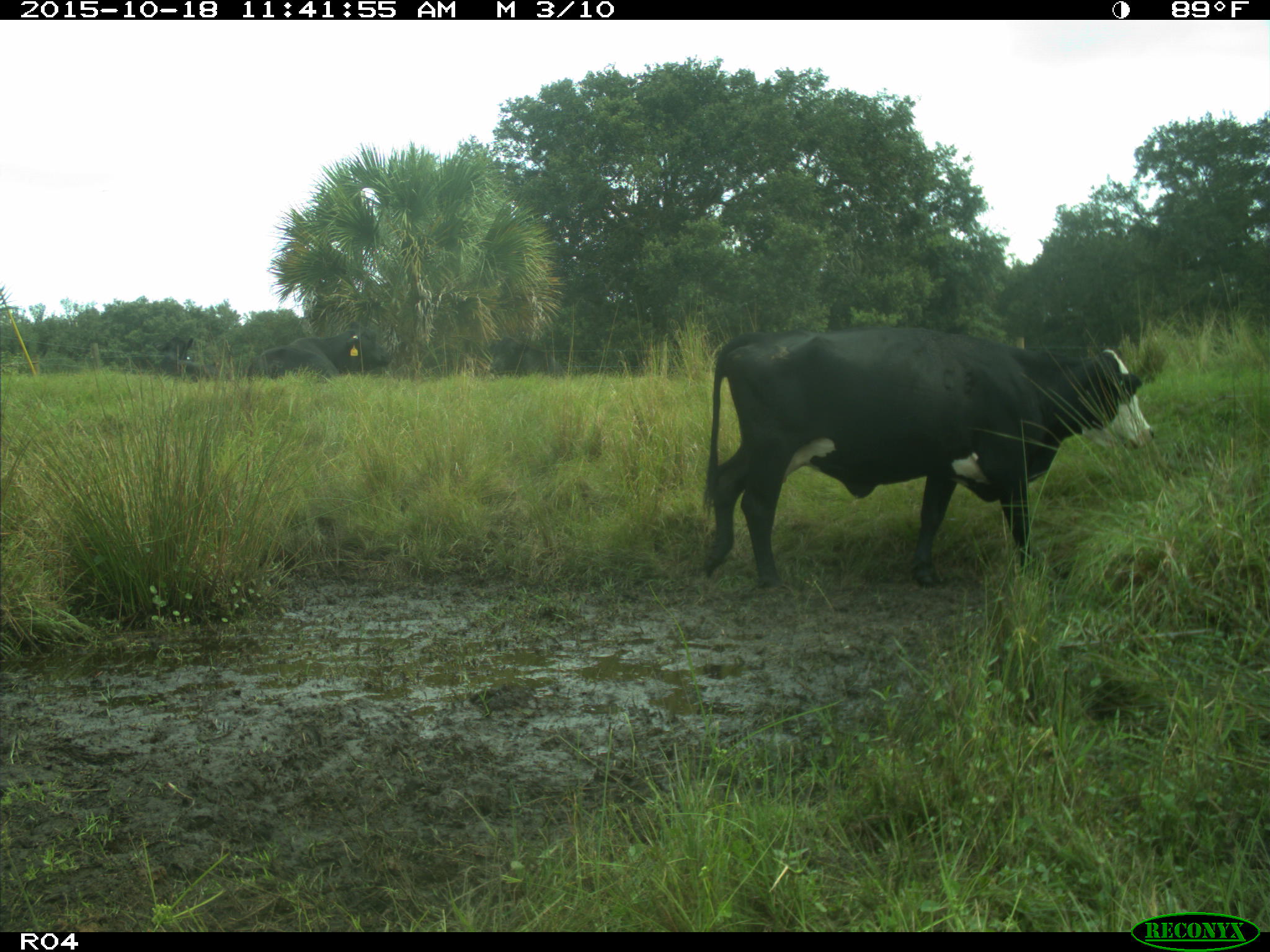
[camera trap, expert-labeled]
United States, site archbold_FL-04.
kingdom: Animalia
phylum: Chordata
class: Mammalia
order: Artiodactyla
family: Bovidae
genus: Bos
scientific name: Bos taurus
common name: domestic cow